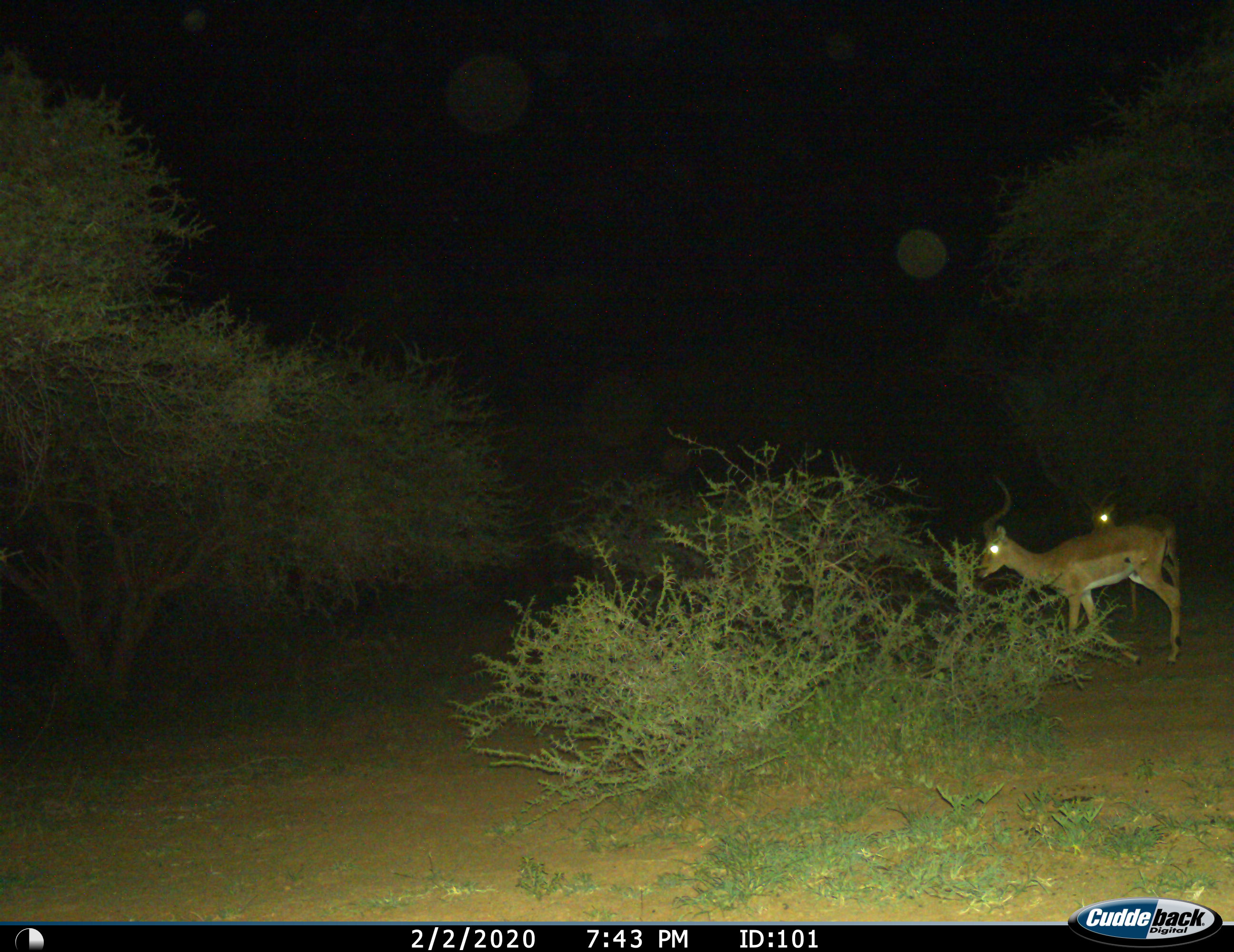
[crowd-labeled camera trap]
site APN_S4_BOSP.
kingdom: Animalia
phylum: Chordata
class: Mammalia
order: Artiodactyla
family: Bovidae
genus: Aepyceros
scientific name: Aepyceros melampus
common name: impala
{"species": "impala (Aepyceros melampus)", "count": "2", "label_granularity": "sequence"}